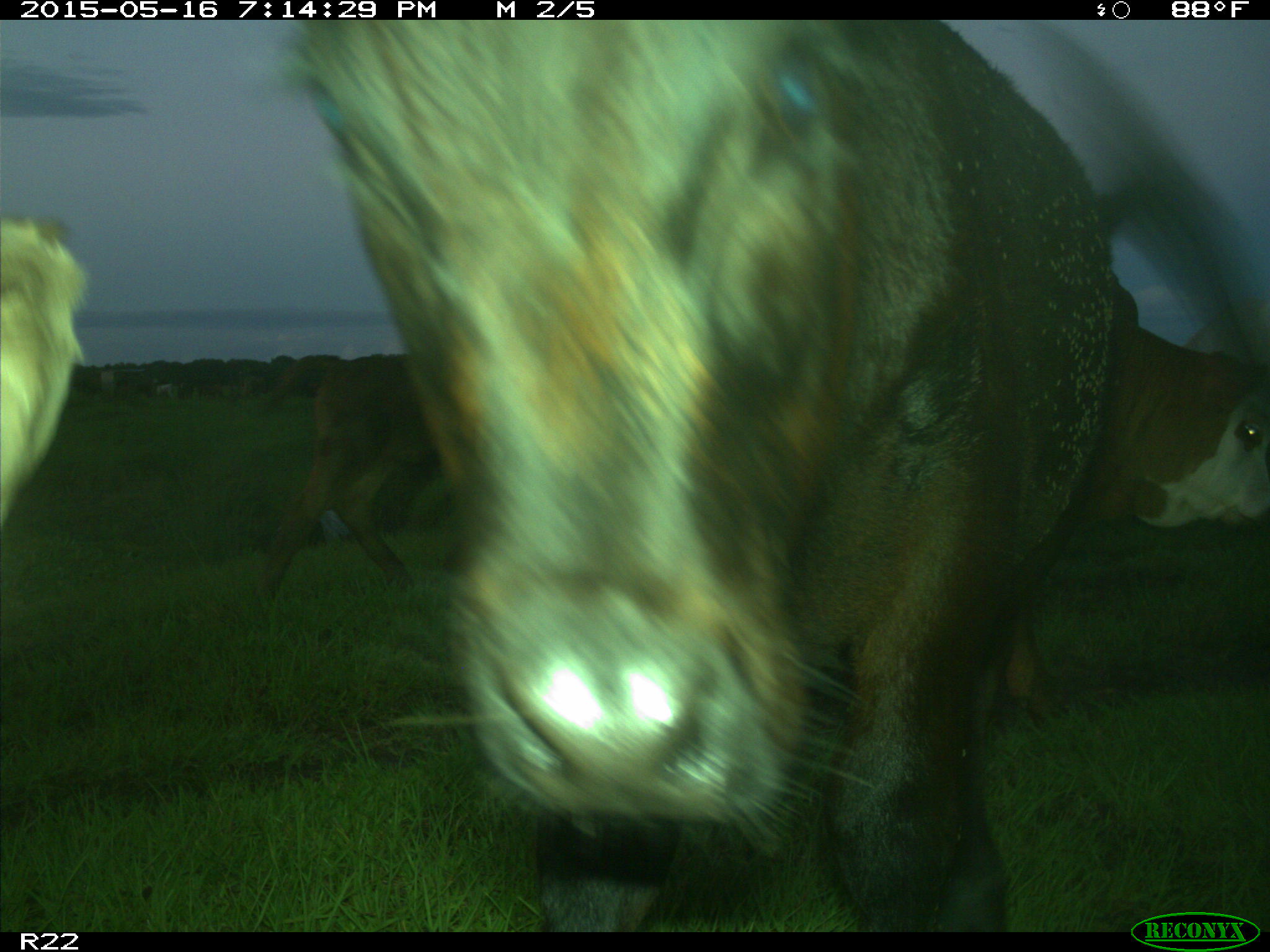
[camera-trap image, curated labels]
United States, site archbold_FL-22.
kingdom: Animalia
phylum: Chordata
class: Mammalia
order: Artiodactyla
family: Bovidae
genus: Bos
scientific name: Bos taurus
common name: domestic cow